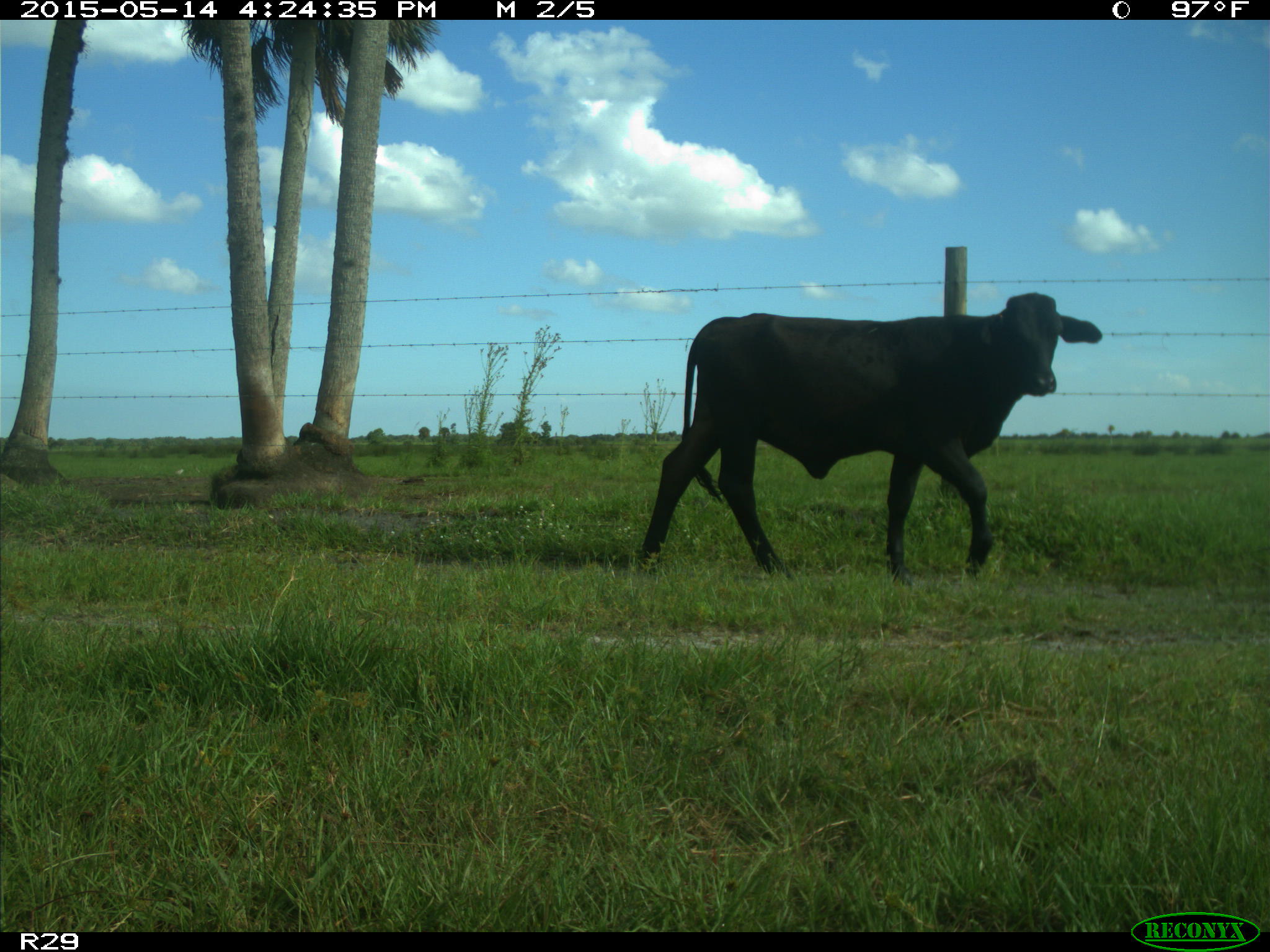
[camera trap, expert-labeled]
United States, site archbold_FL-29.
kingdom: Animalia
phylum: Chordata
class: Mammalia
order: Artiodactyla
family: Bovidae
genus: Bos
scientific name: Bos taurus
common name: domestic cow